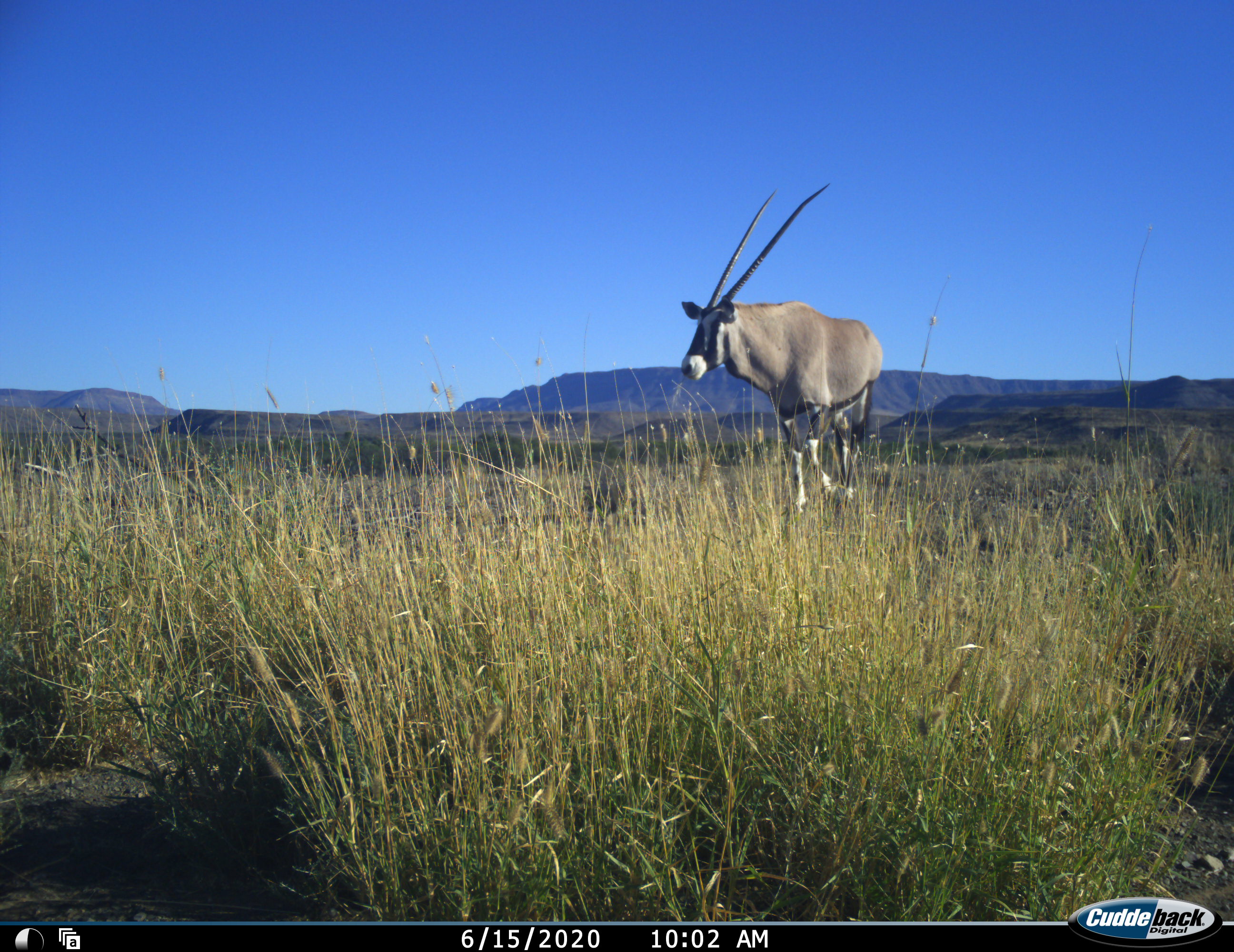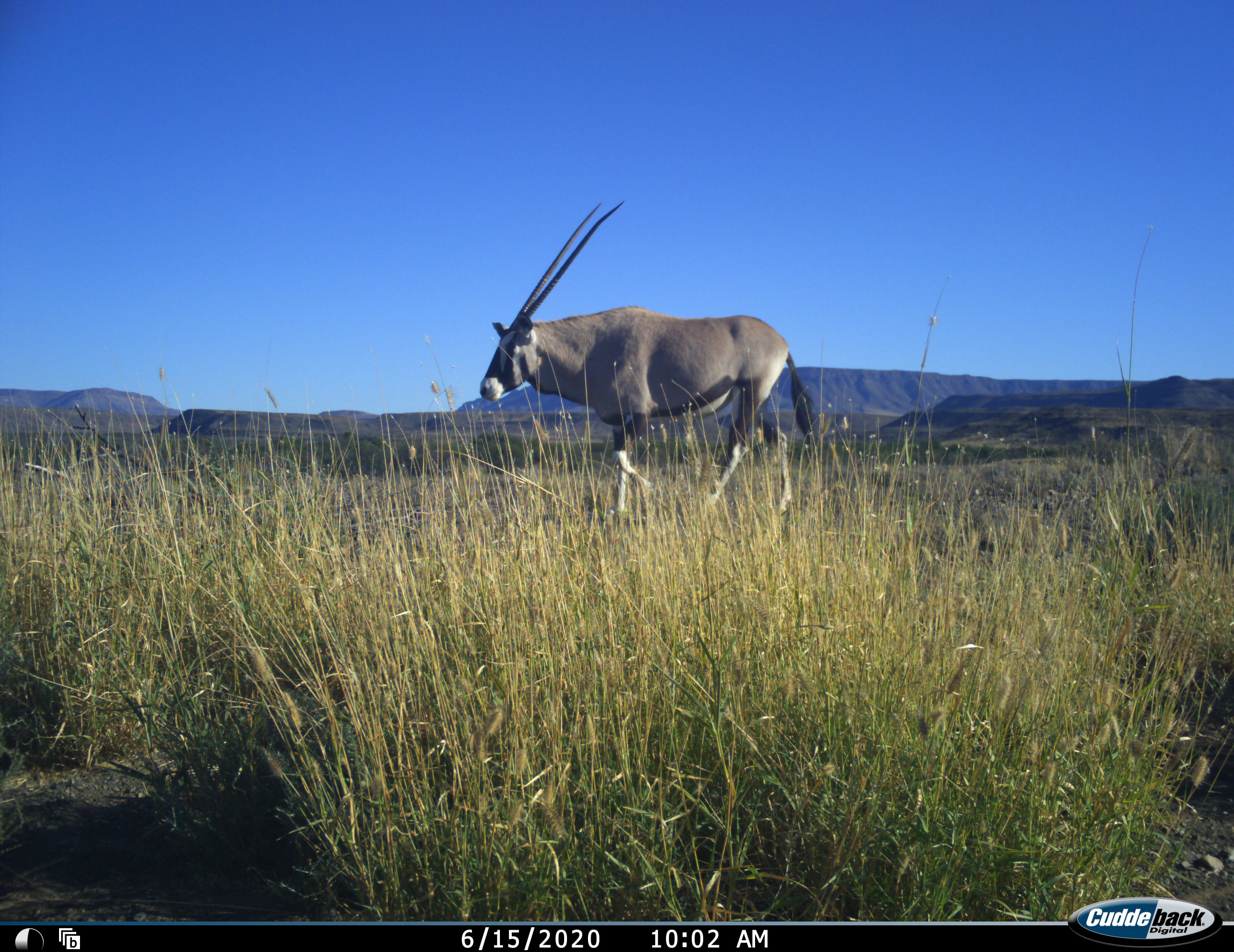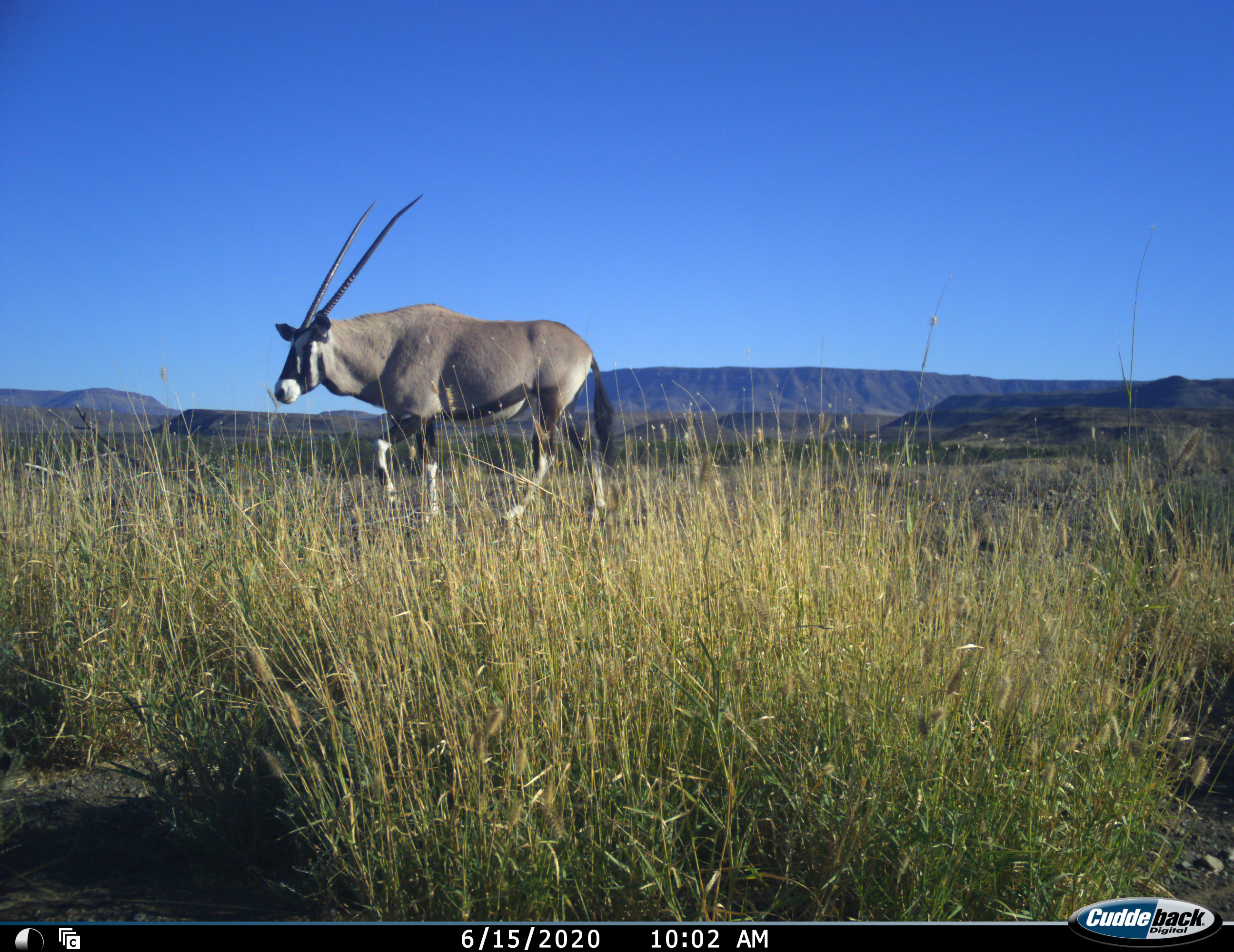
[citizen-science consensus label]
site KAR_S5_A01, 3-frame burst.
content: unidentified animal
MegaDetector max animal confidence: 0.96